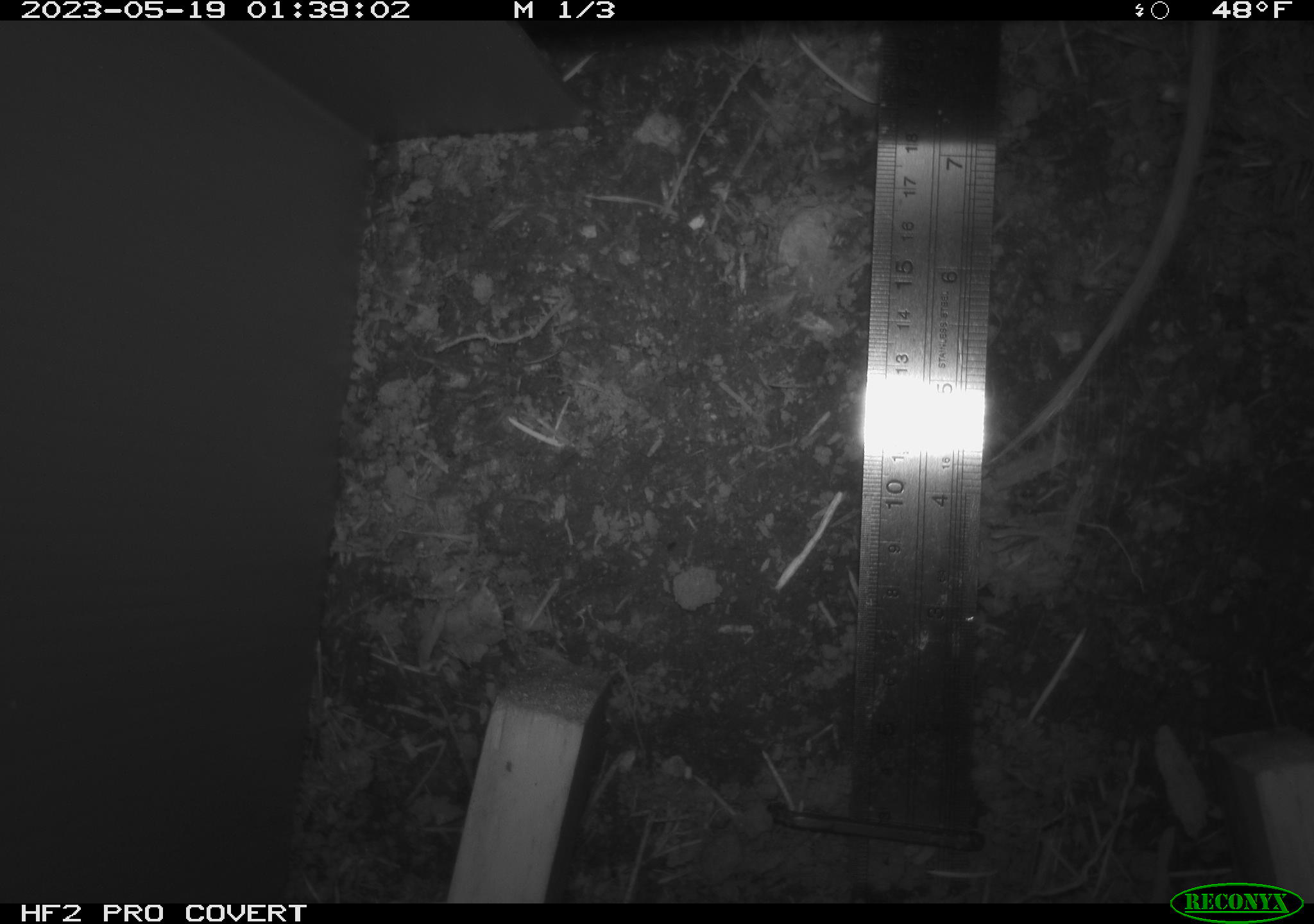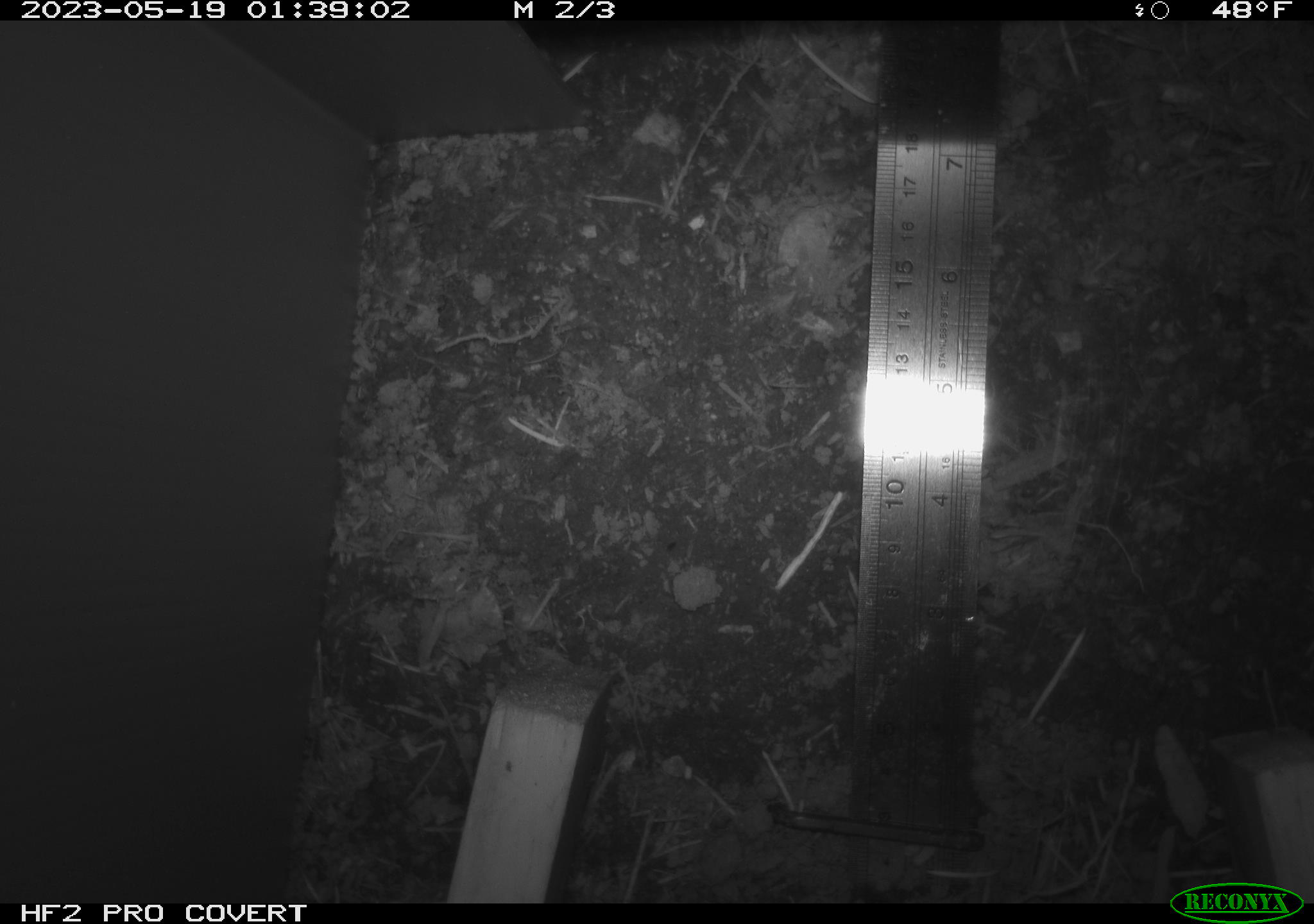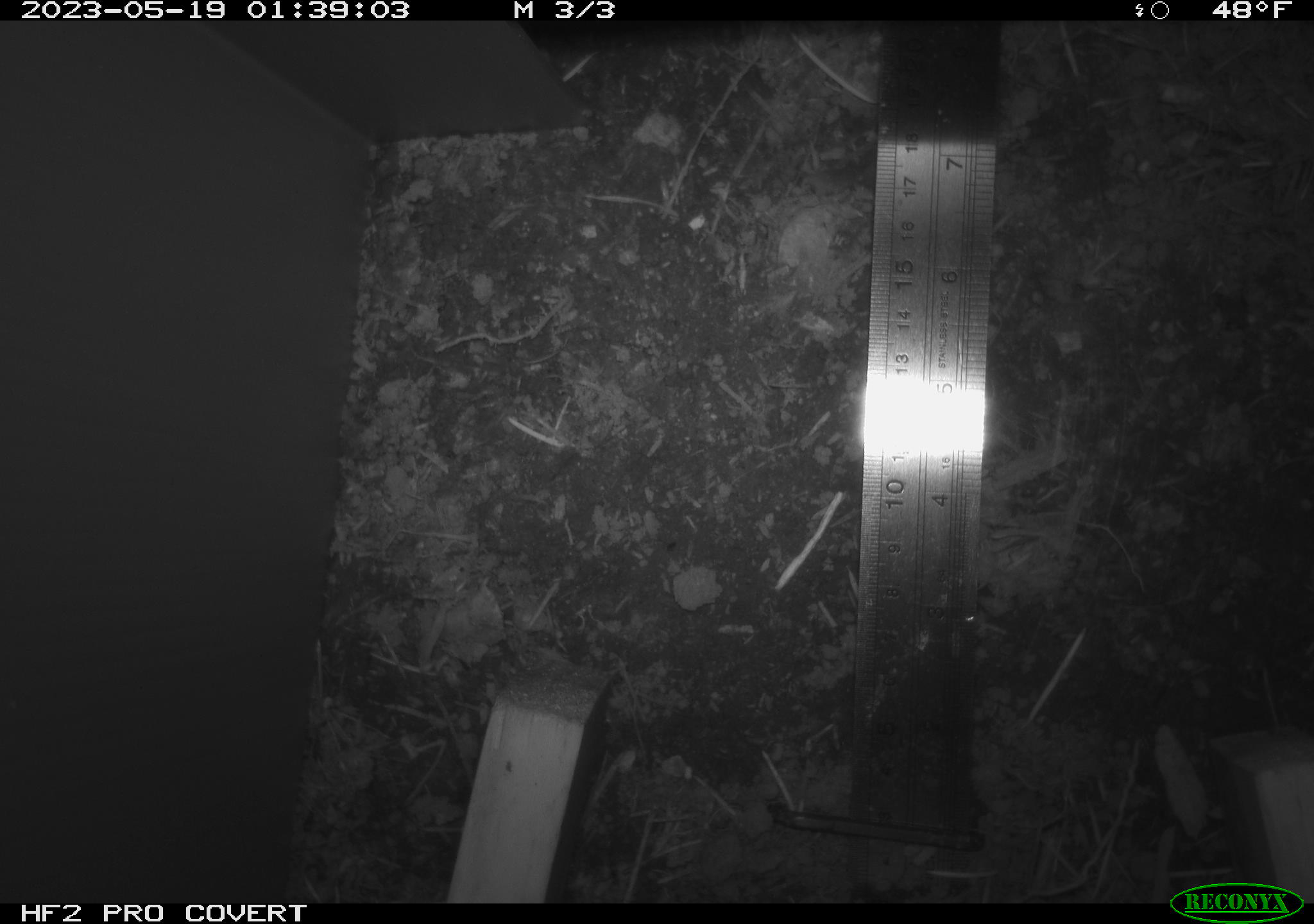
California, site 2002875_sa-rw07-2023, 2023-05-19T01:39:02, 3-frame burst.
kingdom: Animalia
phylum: Chordata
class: Mammalia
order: Rodentia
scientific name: Rodentia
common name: mouse species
Mouse species (Rodentia).